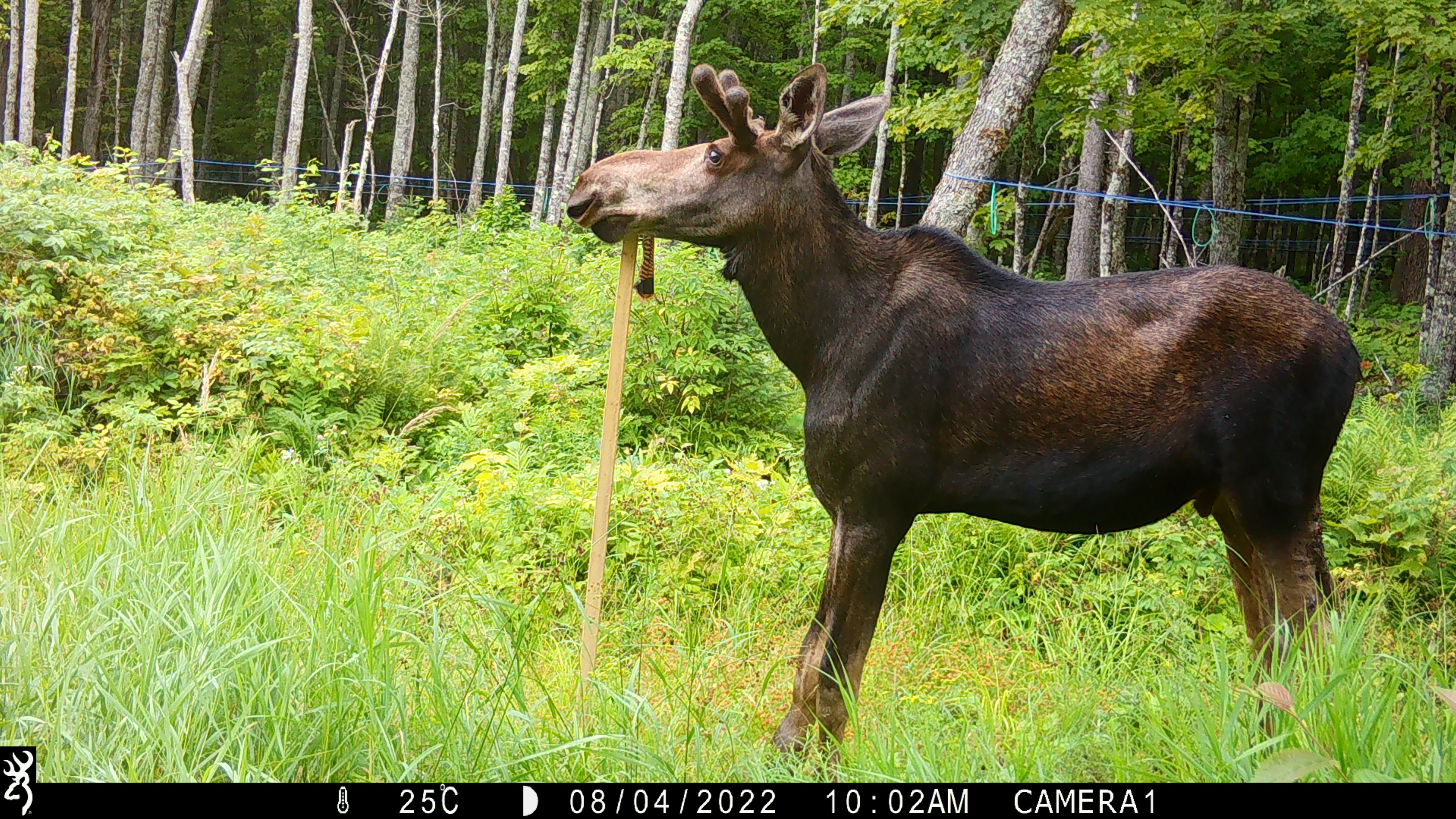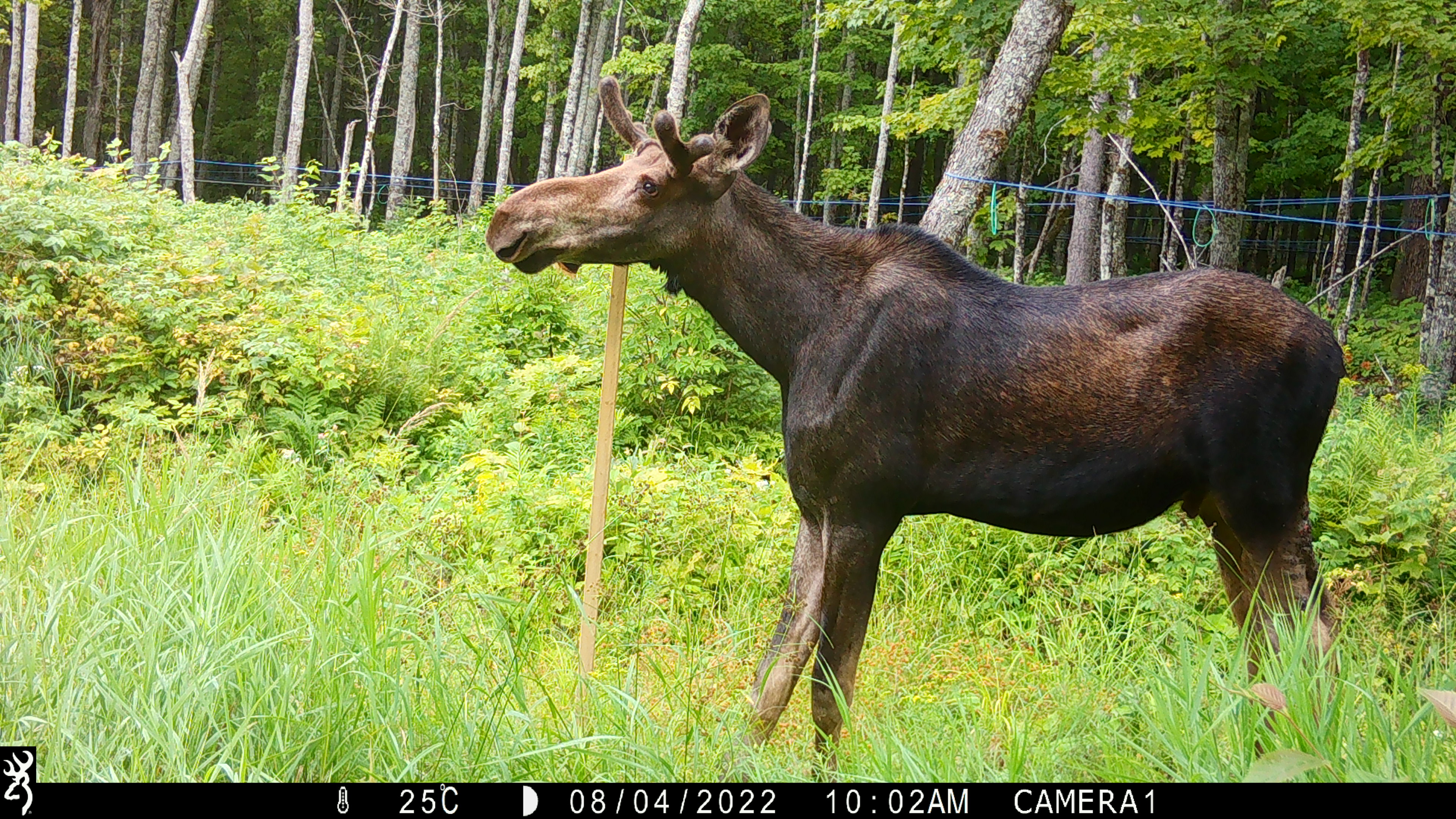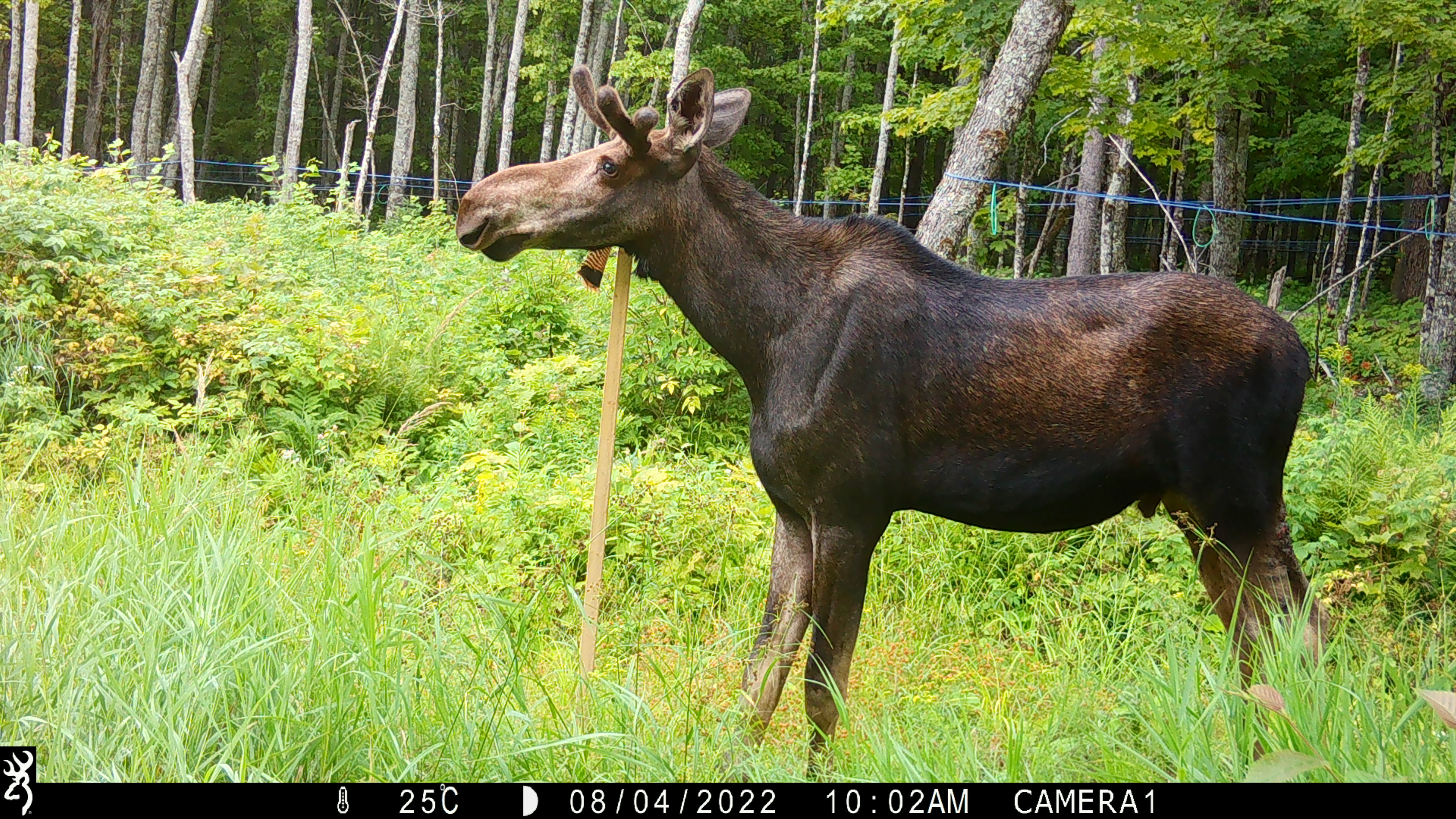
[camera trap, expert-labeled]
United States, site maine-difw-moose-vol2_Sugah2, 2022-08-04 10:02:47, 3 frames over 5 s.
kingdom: Animalia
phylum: Chordata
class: Mammalia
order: Artiodactyla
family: Cervidae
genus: Alces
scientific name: Alces alces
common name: moose